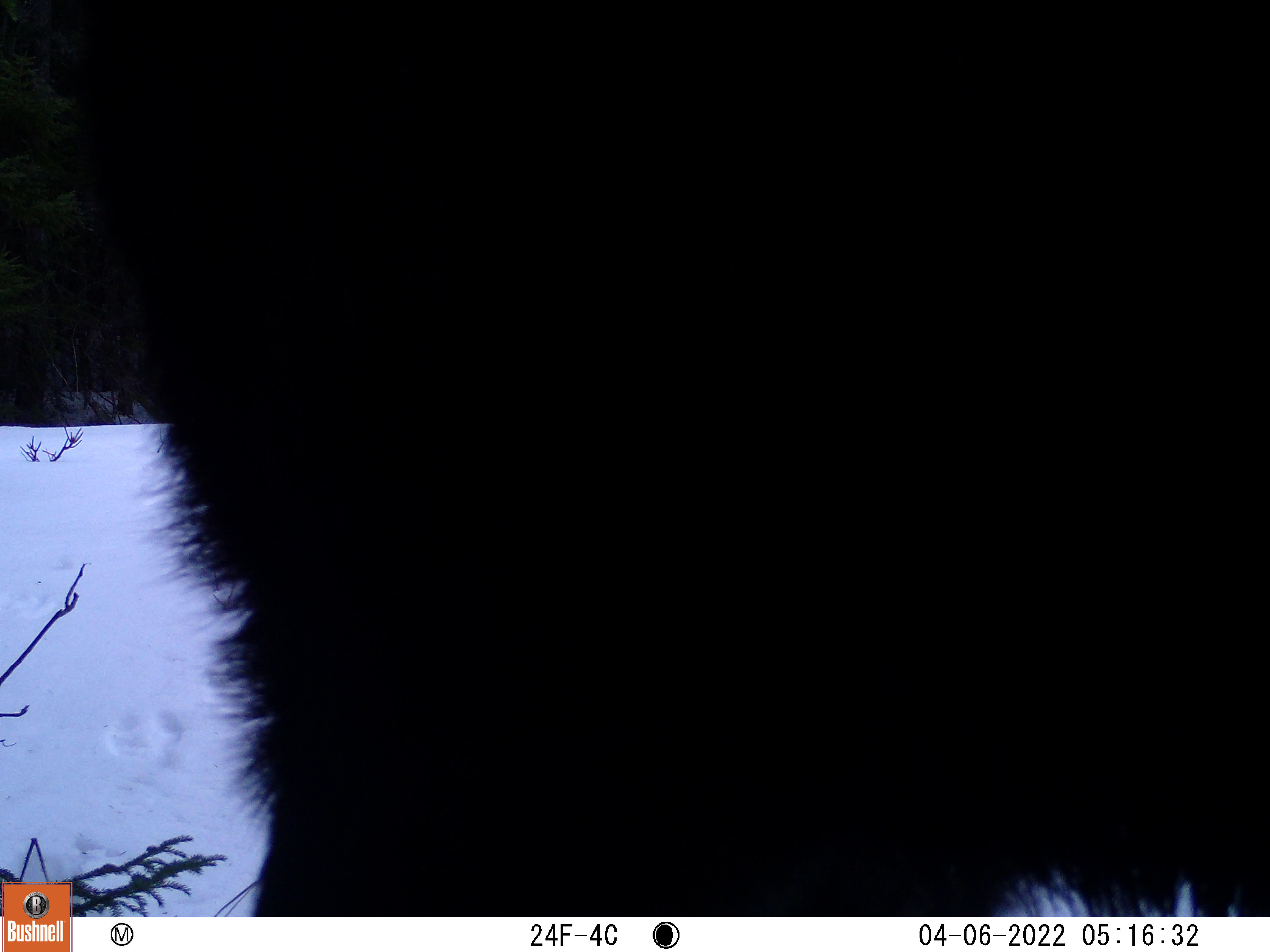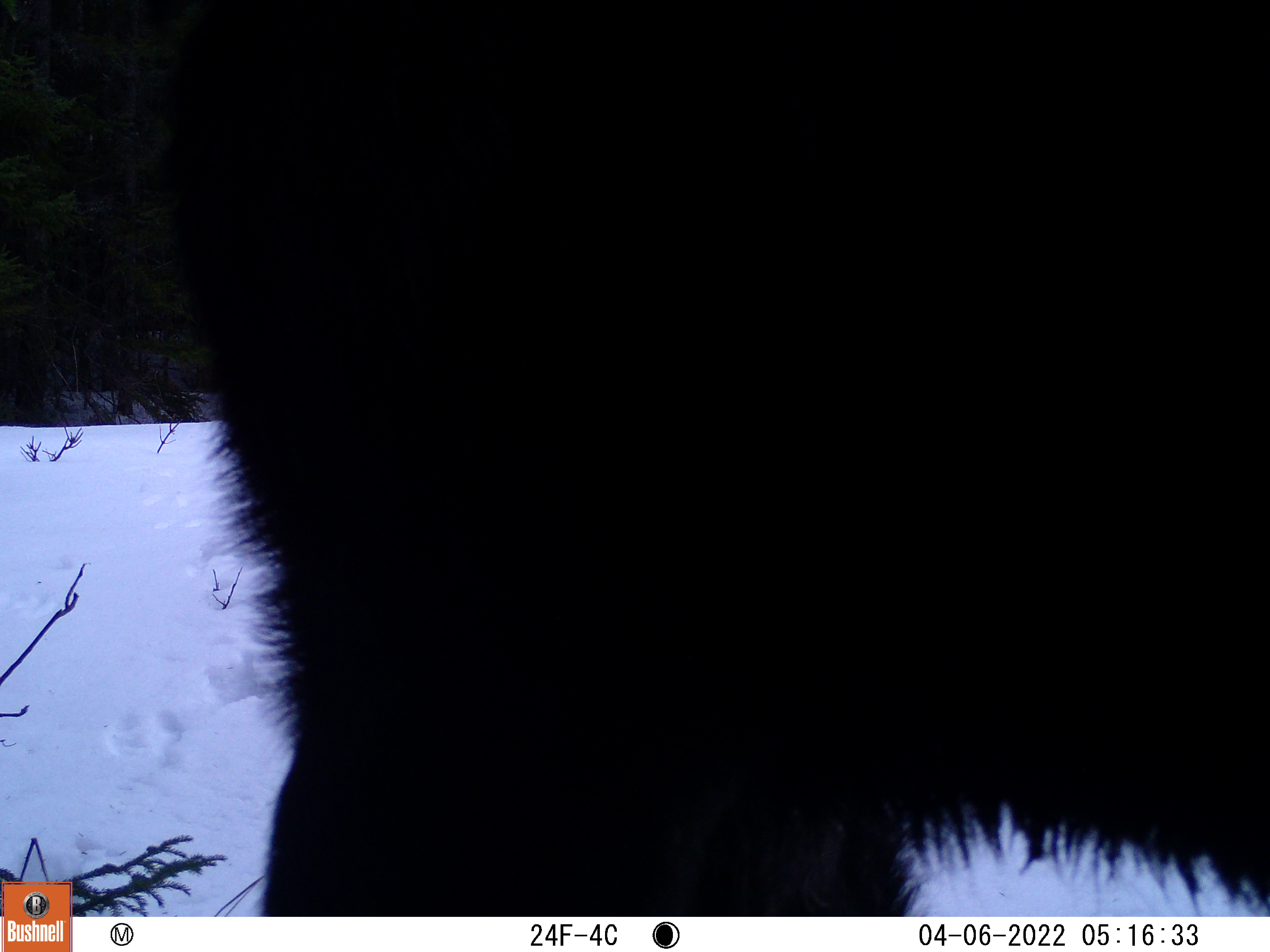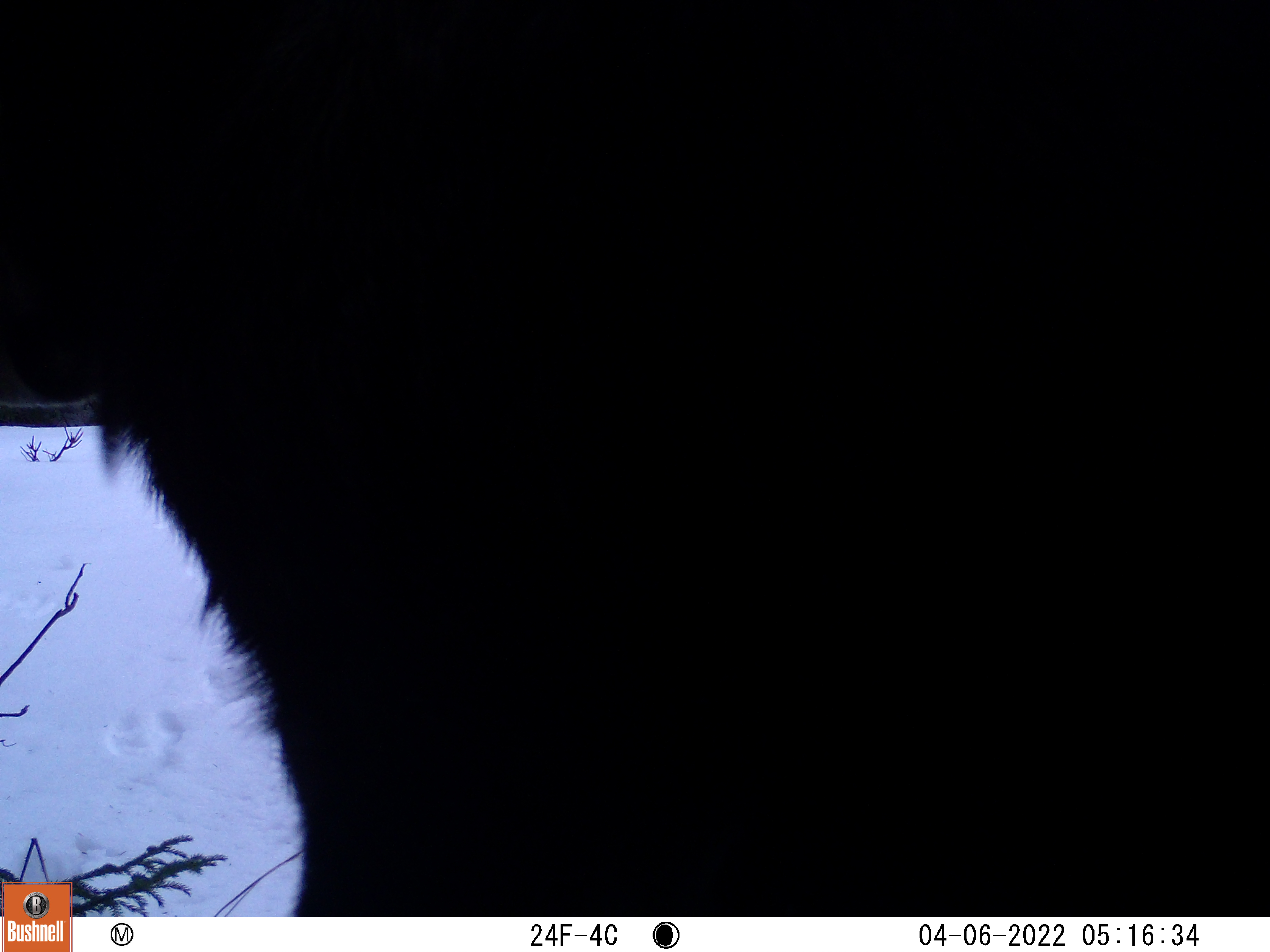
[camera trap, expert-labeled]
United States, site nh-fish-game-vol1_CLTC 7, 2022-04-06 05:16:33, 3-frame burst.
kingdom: Animalia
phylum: Chordata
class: Mammalia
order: Artiodactyla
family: Cervidae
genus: Alces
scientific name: Alces alces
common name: moose